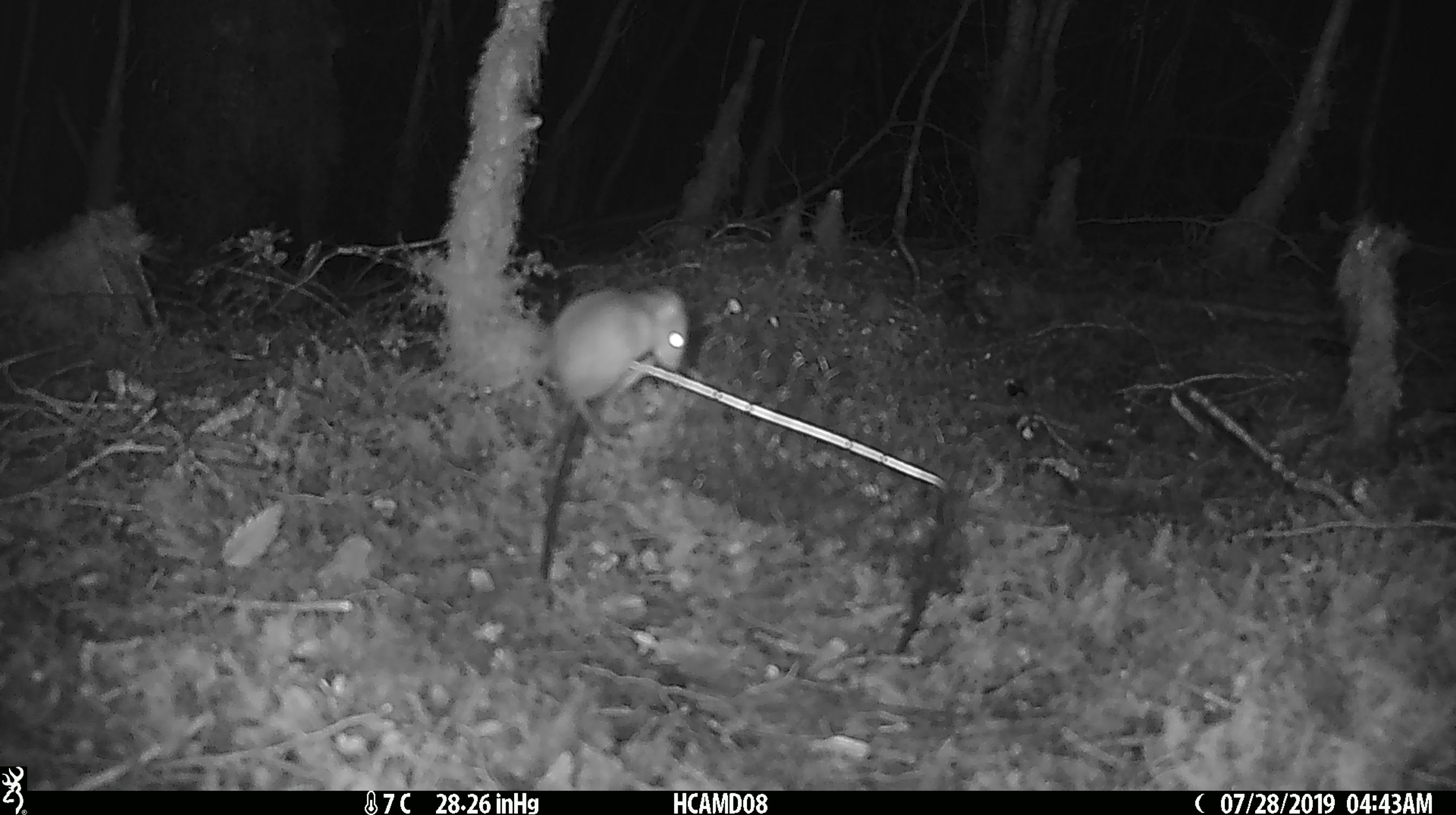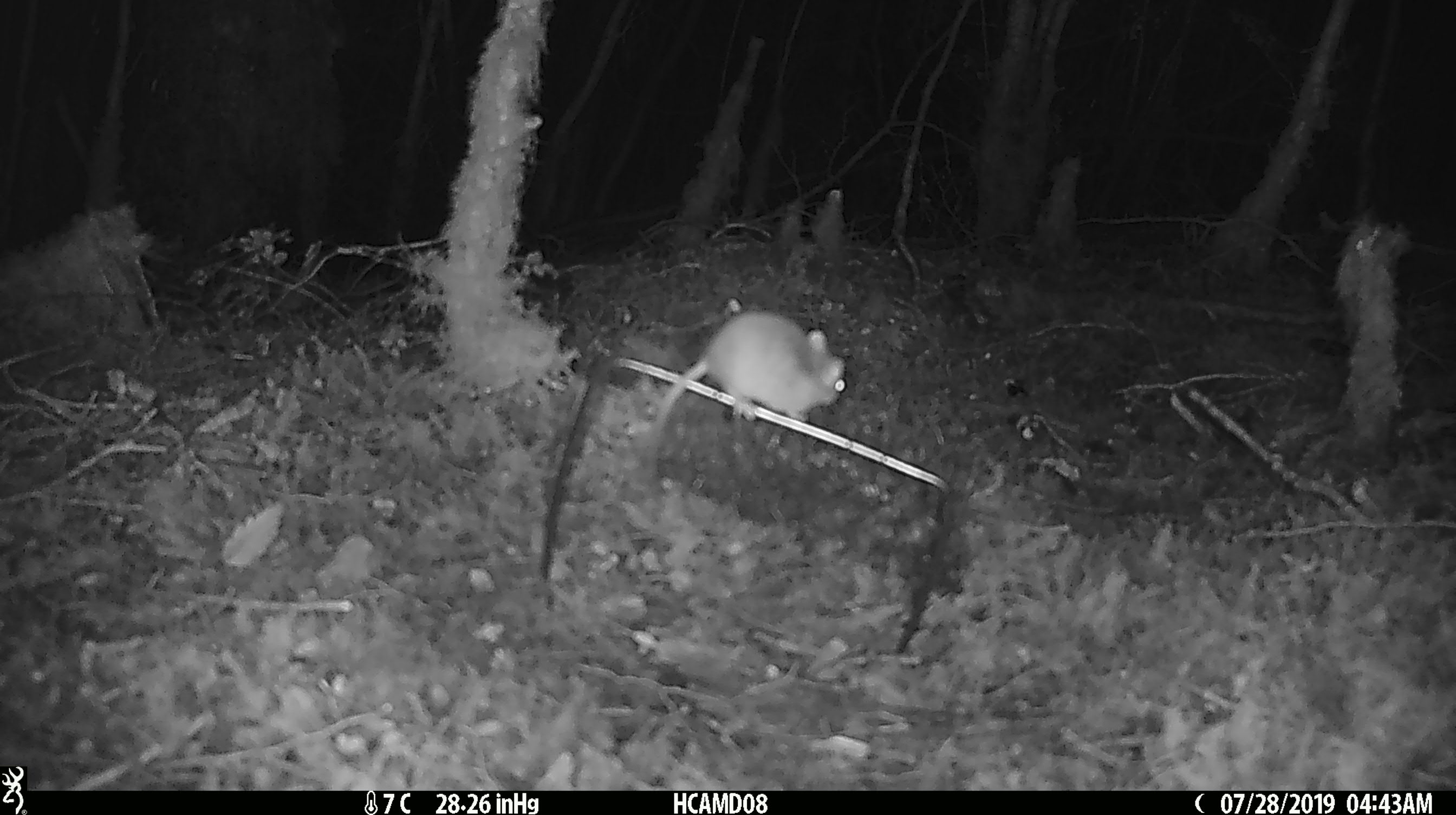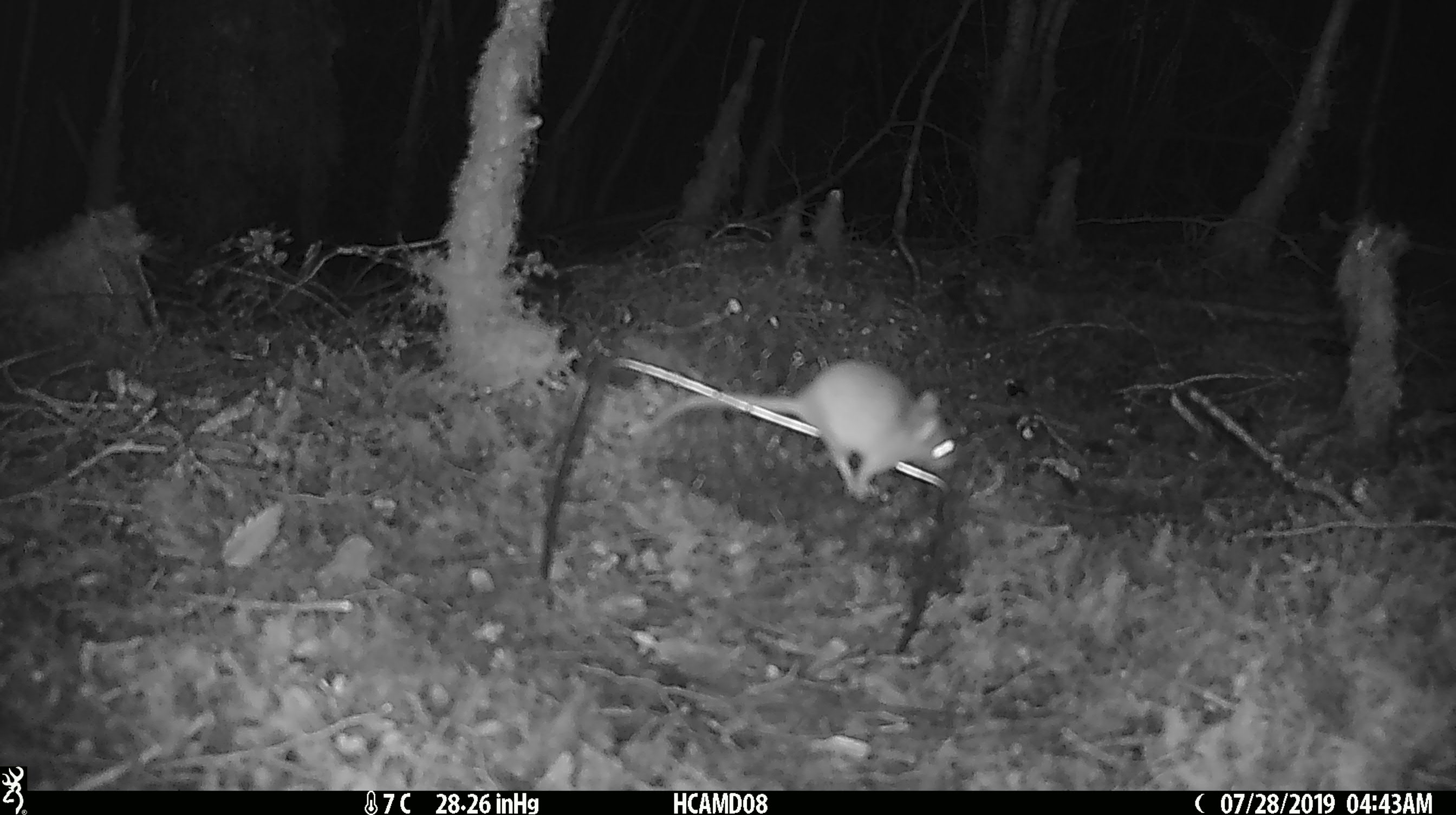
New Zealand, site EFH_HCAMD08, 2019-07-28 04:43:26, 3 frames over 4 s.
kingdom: Animalia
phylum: Chordata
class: Mammalia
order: Rodentia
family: Muridae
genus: Mus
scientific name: Mus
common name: mouse